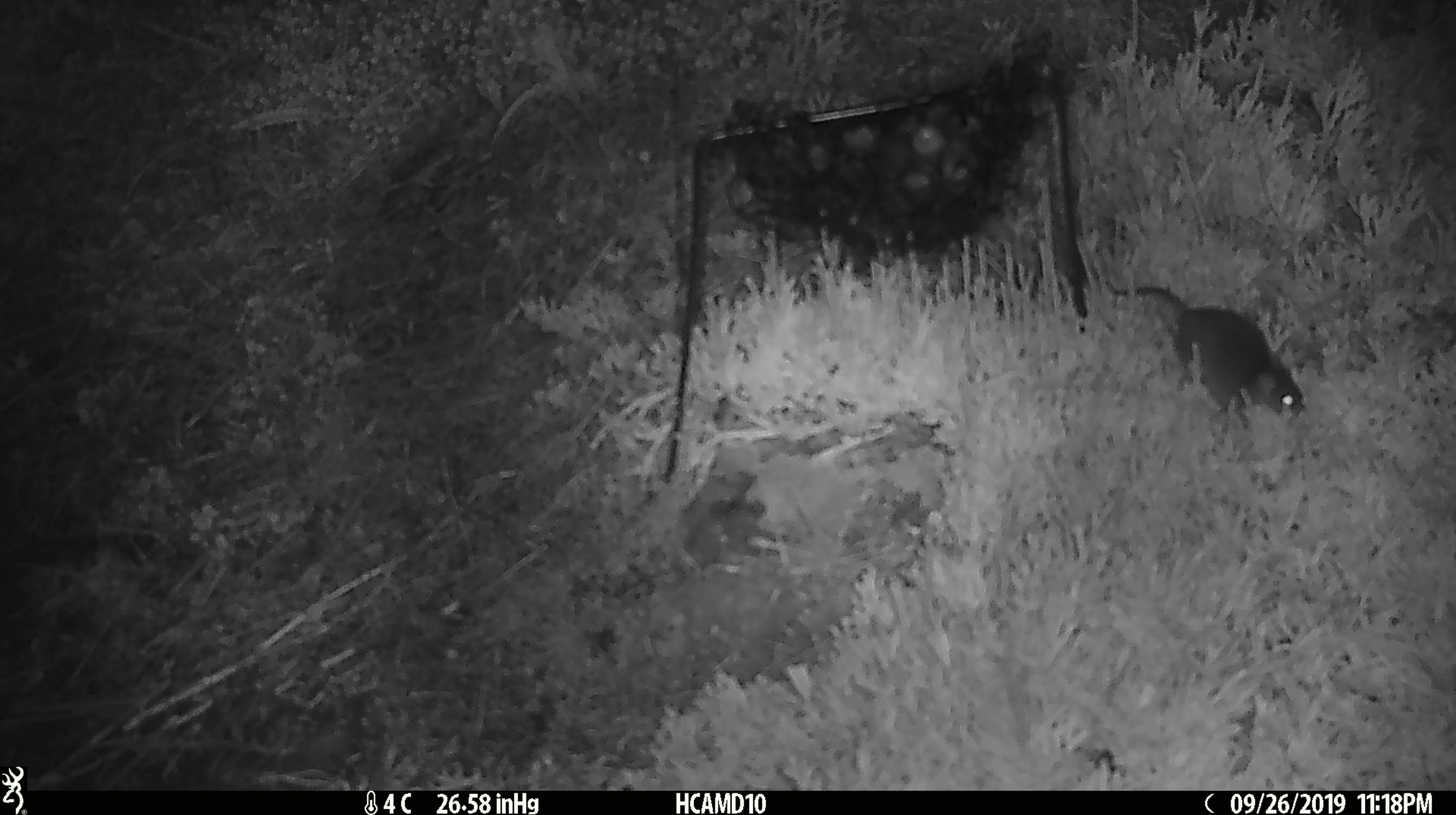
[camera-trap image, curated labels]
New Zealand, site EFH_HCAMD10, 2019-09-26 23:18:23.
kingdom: Animalia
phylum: Chordata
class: Mammalia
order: Rodentia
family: Muridae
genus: Mus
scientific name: Mus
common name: mouse